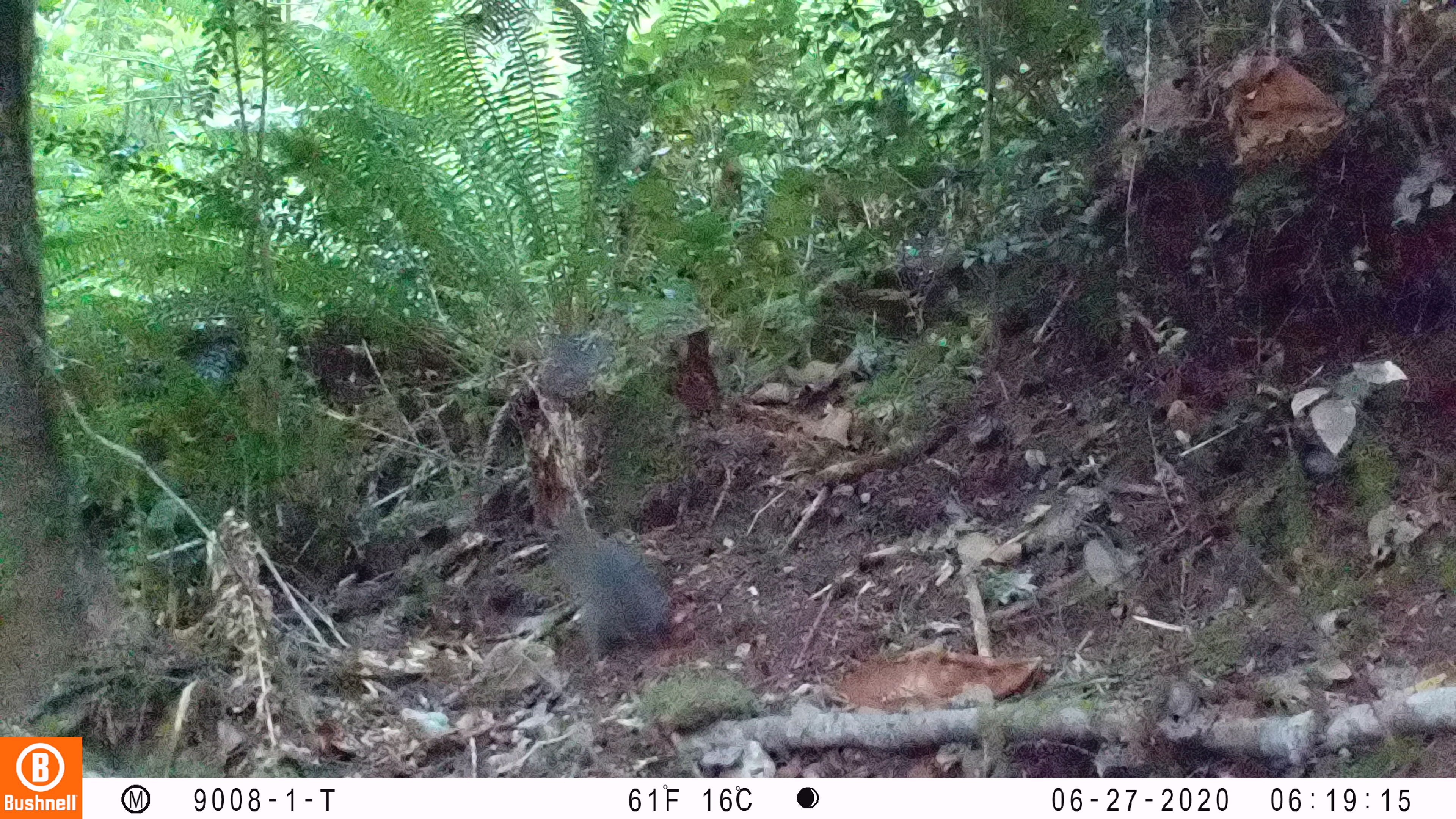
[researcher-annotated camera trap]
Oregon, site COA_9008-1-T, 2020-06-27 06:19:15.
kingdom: Animalia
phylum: Chordata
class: Mammalia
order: Lagomorpha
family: Leporidae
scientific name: Leporidae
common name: hares and rabbits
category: leporidae family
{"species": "leporidae family (hares and rabbits) (Leporidae)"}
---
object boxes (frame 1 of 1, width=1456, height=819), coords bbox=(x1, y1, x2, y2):
leporidae family: bbox=(540, 495, 681, 653)